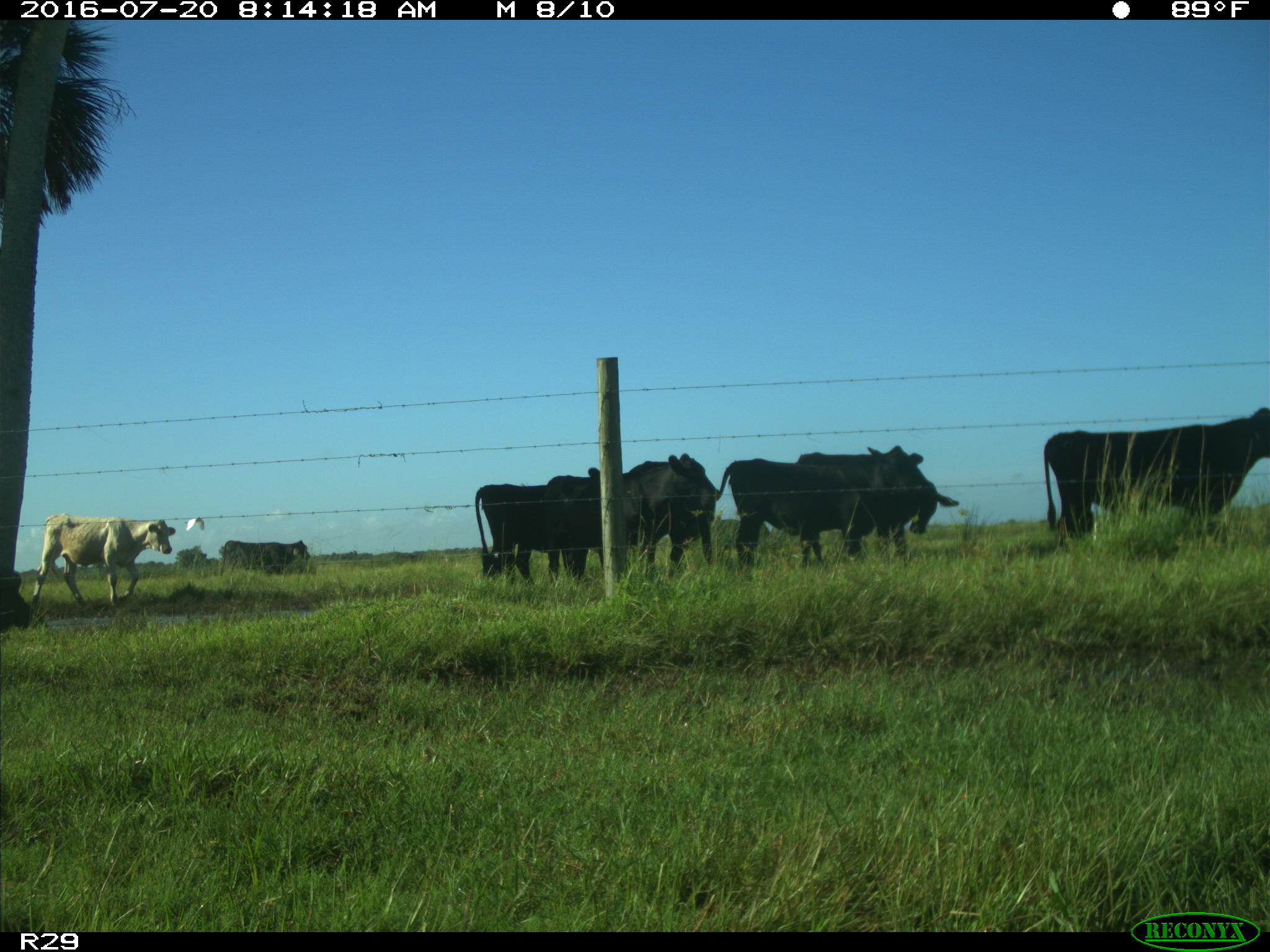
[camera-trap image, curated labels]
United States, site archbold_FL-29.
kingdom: Animalia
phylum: Chordata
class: Mammalia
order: Artiodactyla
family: Bovidae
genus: Bos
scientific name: Bos taurus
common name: domestic cow